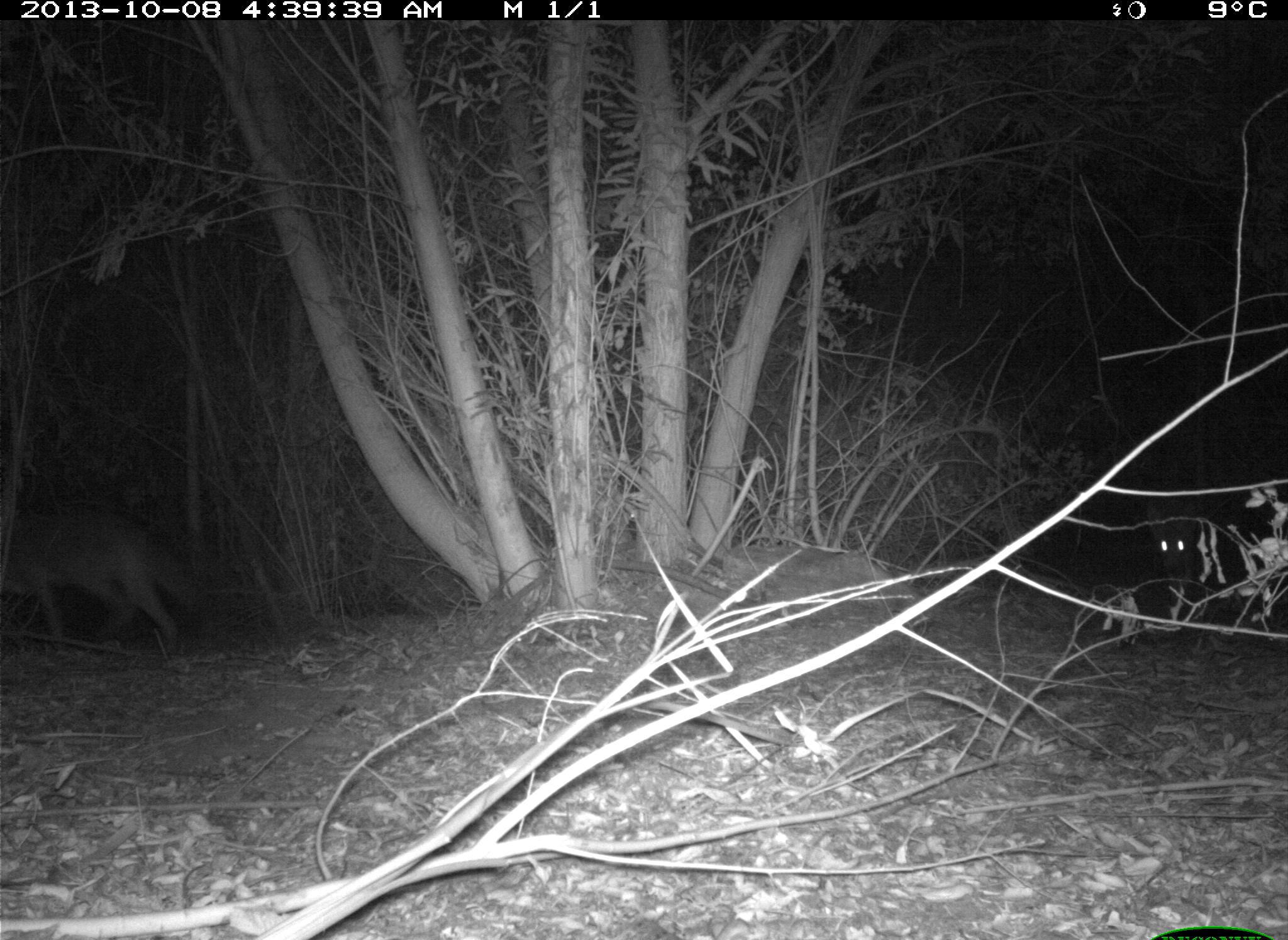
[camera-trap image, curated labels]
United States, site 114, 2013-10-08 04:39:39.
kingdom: Animalia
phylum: Chordata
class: Mammalia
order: Carnivora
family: Canidae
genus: Canis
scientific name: Canis latrans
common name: coyote